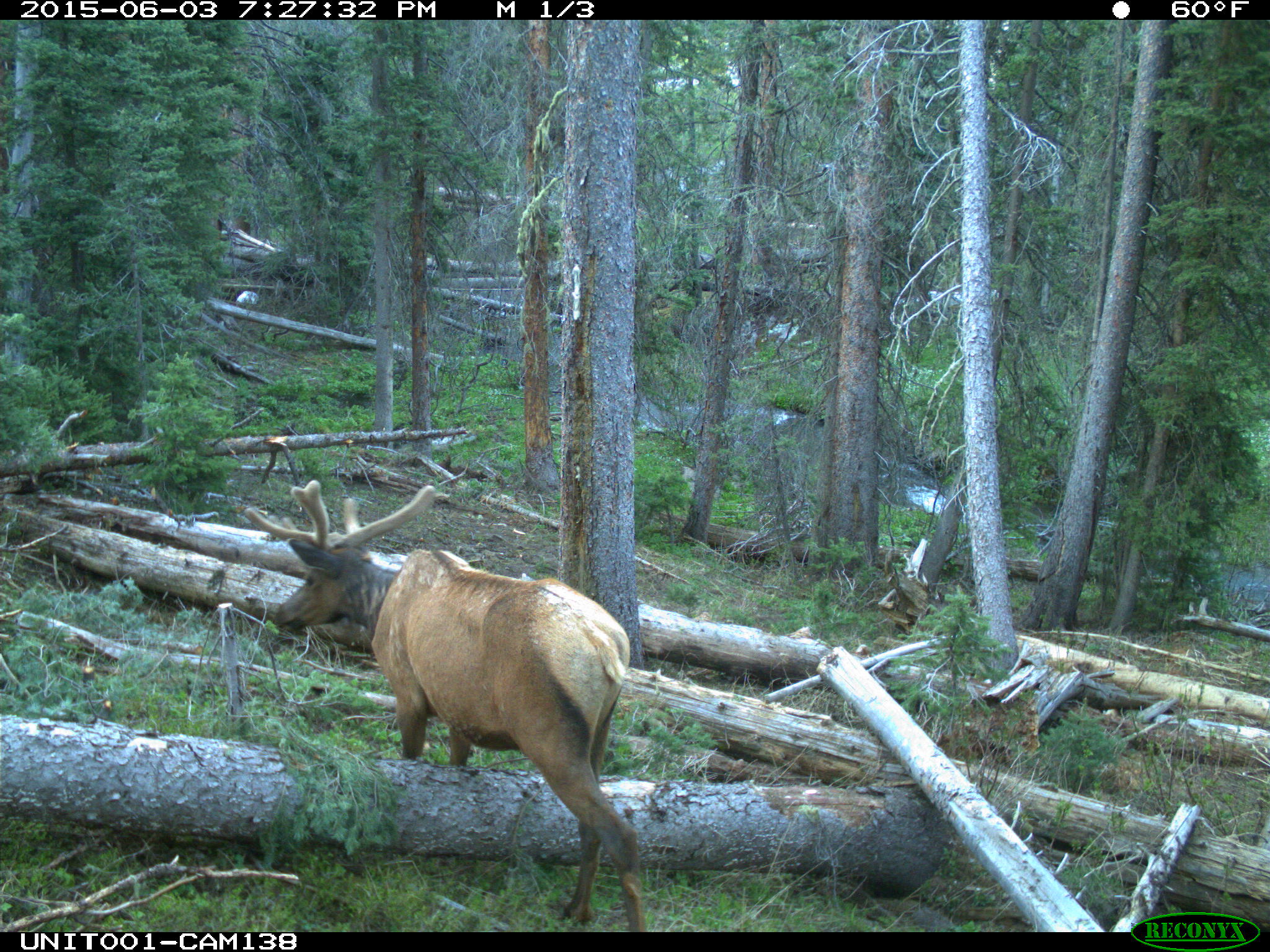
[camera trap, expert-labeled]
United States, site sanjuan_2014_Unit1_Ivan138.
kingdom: Animalia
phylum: Chordata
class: Mammalia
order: Artiodactyla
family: Cervidae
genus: Cervus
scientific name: Cervus elaphus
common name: red deer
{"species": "Cervus elaphus (red deer)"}